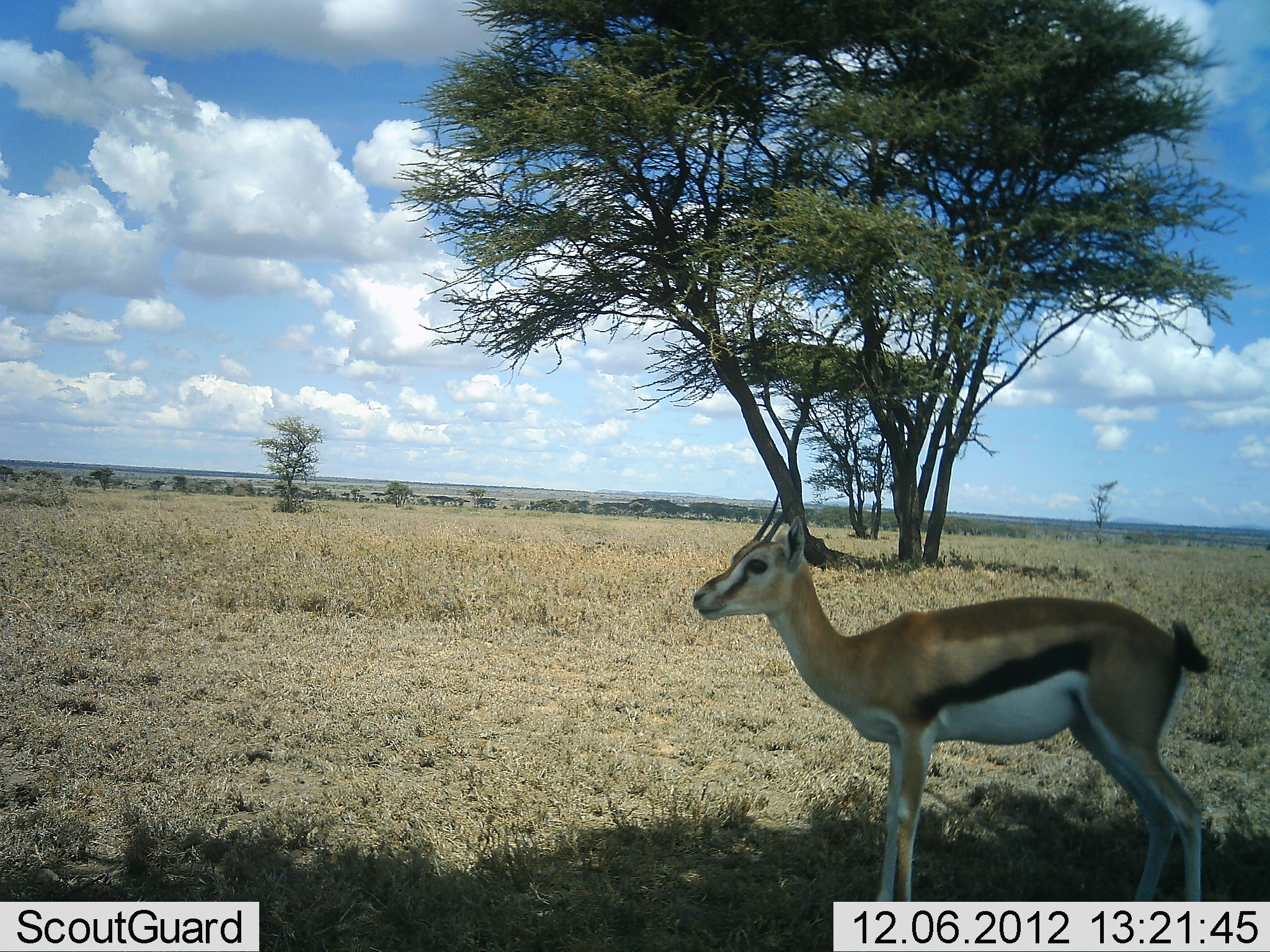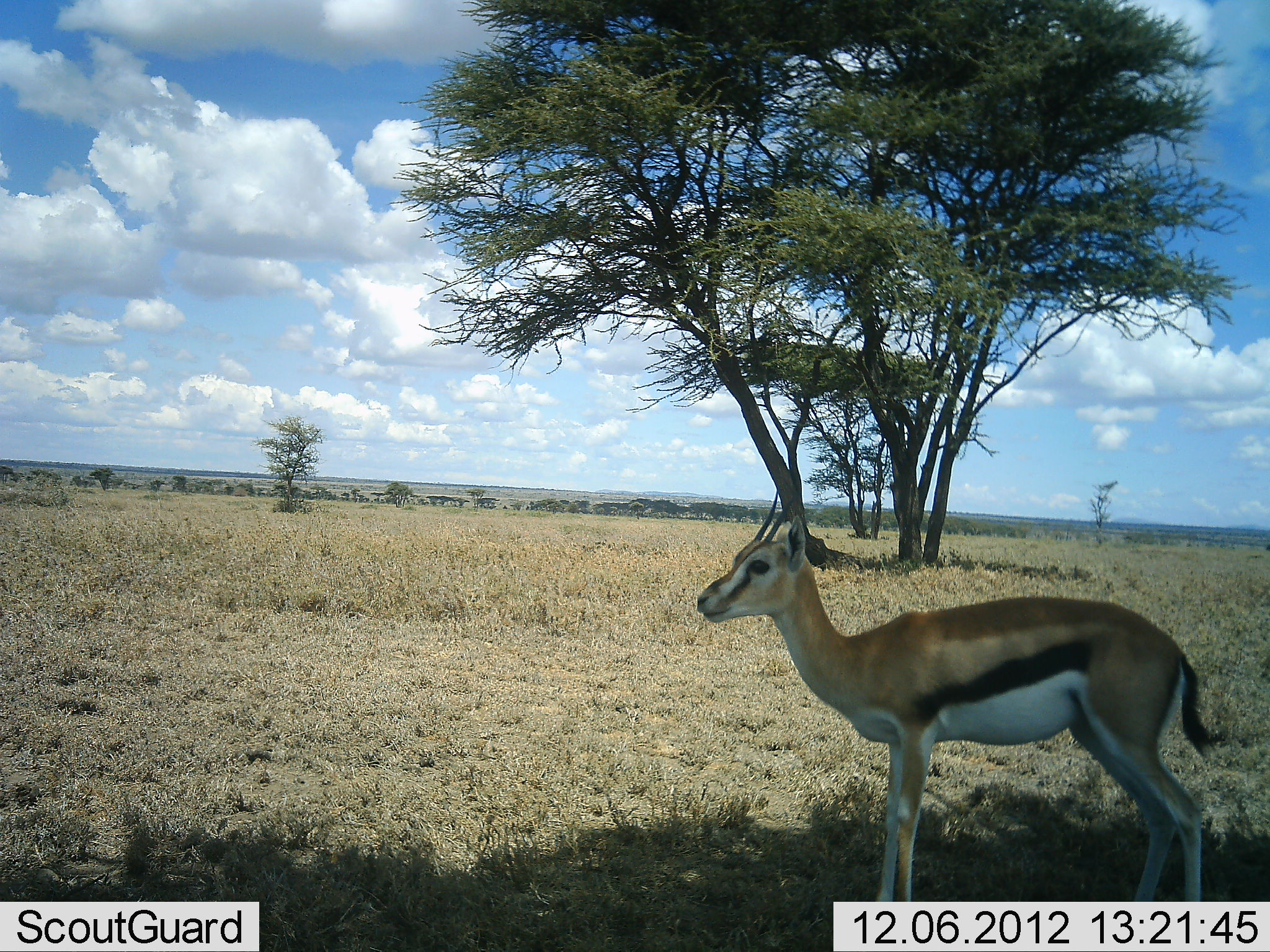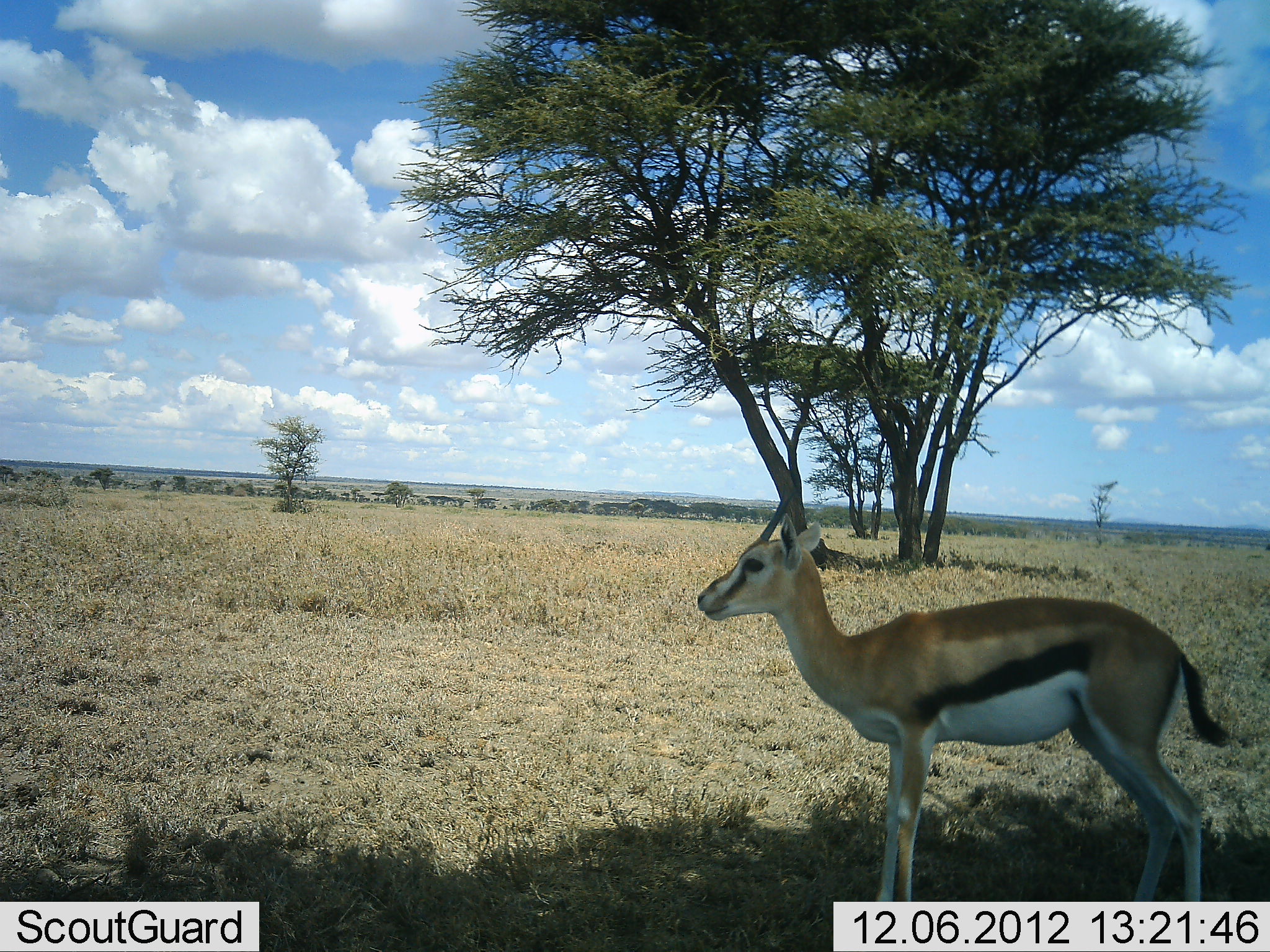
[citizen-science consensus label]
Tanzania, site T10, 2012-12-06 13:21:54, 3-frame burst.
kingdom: Animalia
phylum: Chordata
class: Mammalia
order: Artiodactyla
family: Bovidae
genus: Eudorcas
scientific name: Eudorcas thomsonii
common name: thomson's gazelle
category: gazellethomsons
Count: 1.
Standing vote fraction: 100%.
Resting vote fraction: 0%.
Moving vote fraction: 0%.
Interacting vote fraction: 0%.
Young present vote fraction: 0%.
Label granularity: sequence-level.